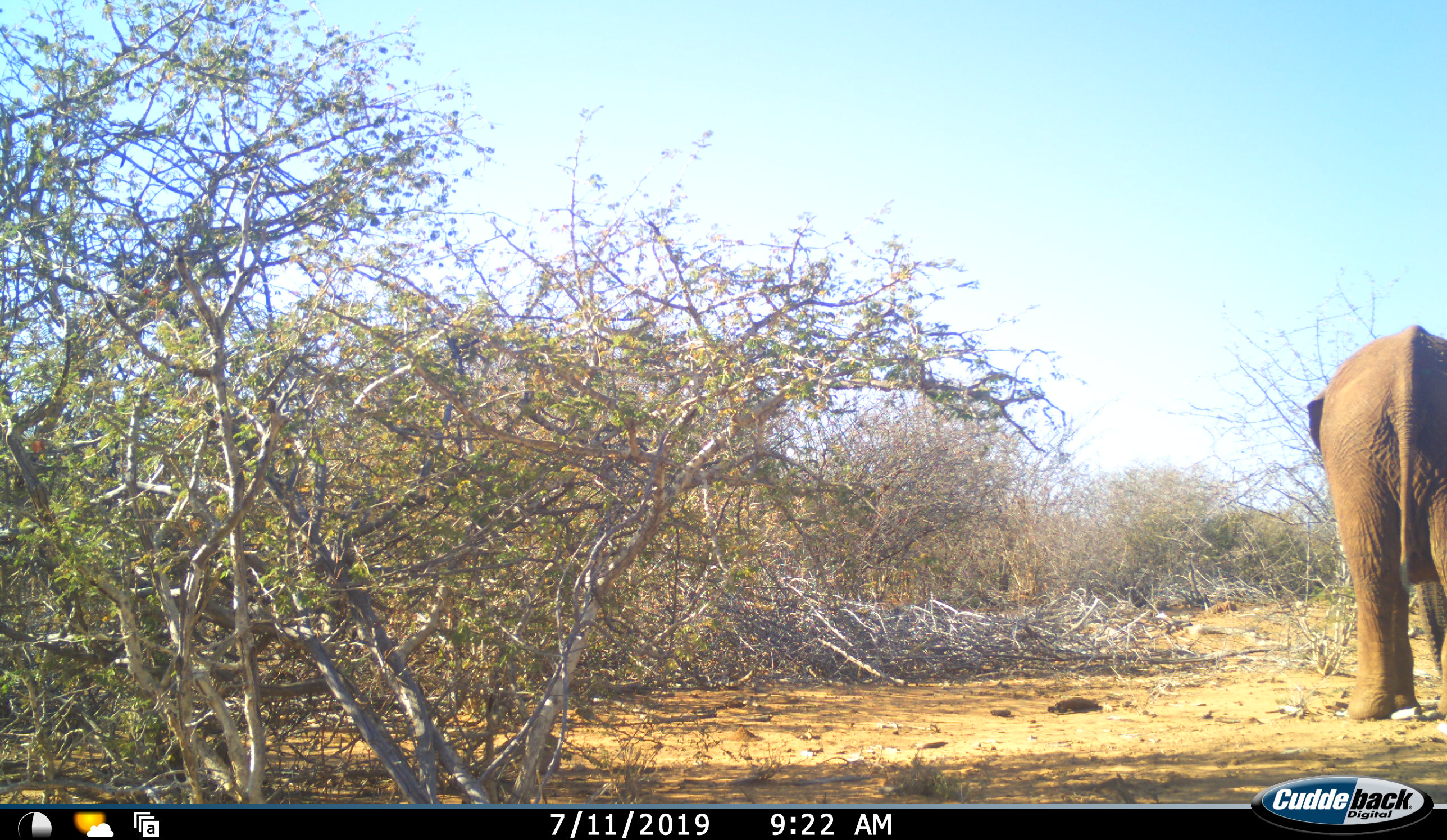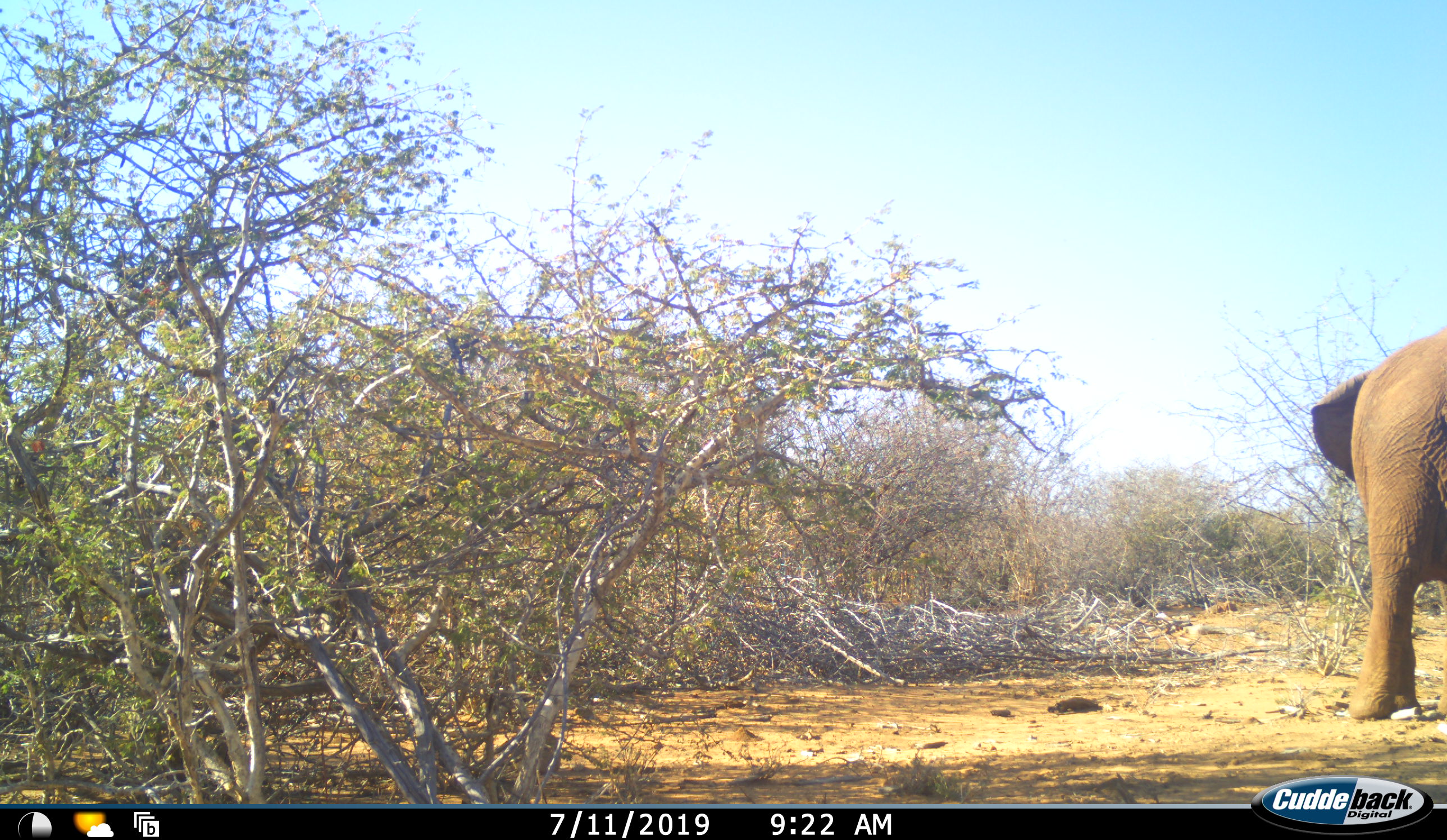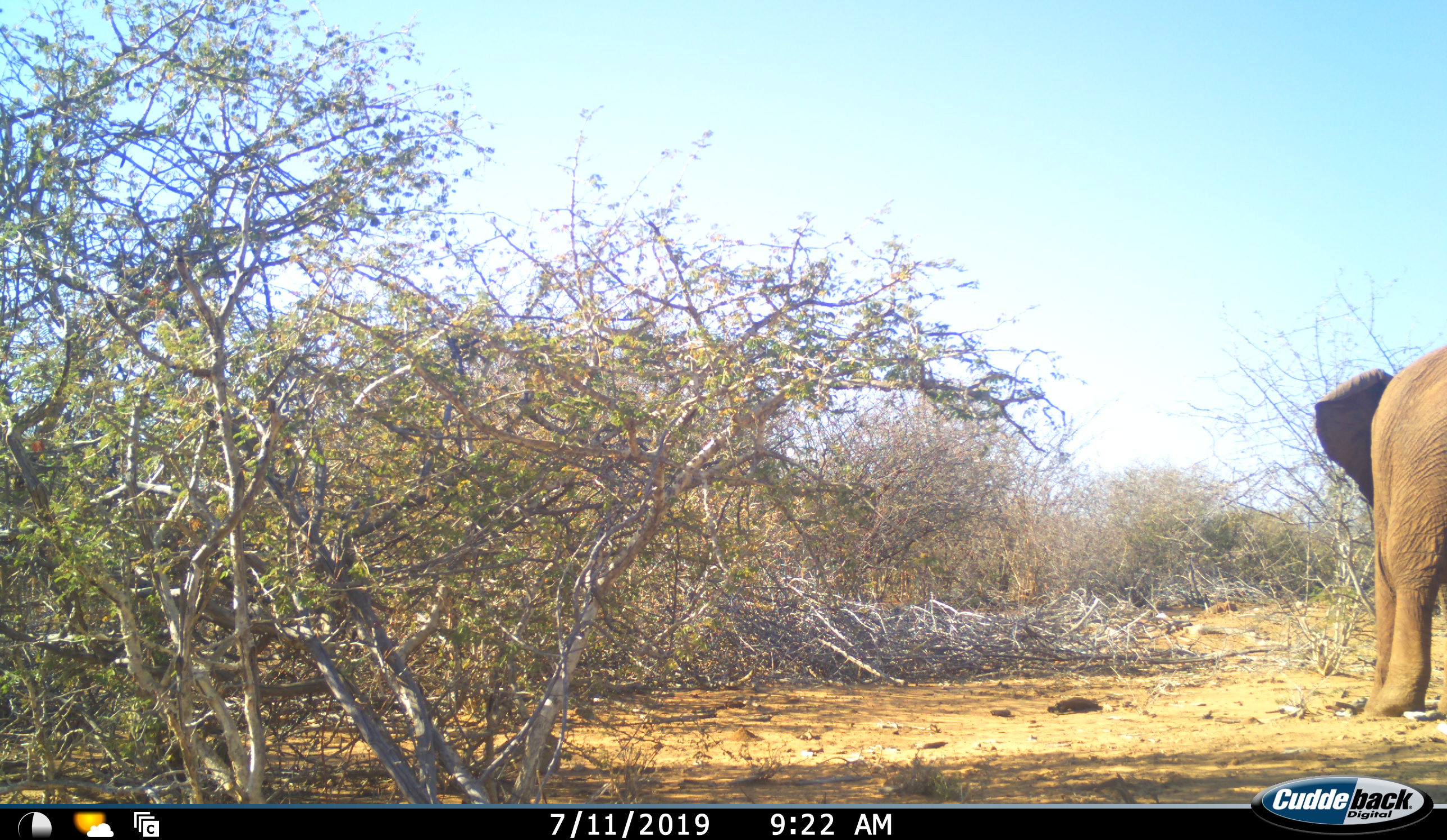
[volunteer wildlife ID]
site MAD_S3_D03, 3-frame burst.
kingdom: Animalia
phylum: Chordata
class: Mammalia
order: Proboscidea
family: Elephantidae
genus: Loxodonta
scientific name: Loxodonta africana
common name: african bush elephant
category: elephant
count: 1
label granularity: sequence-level